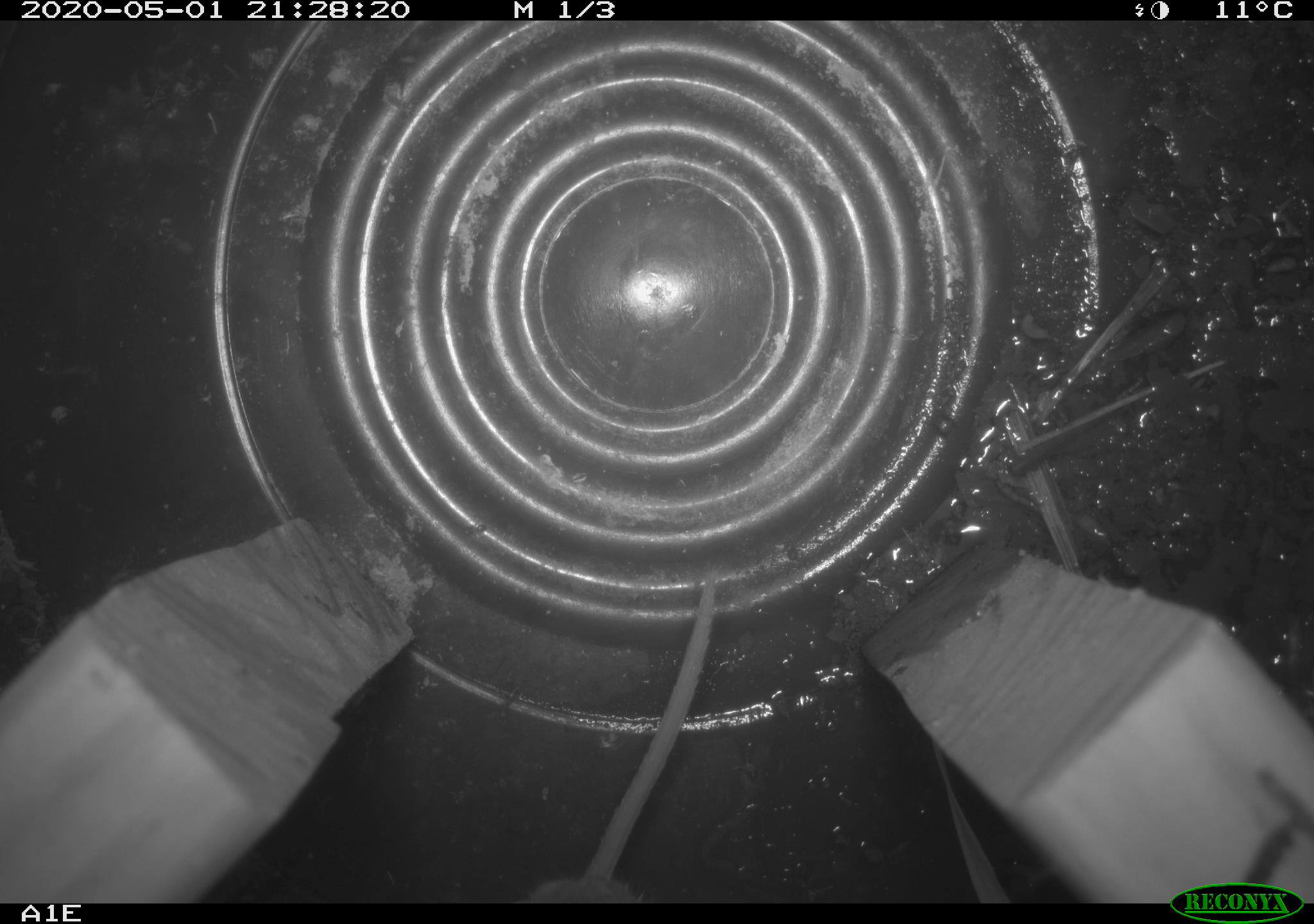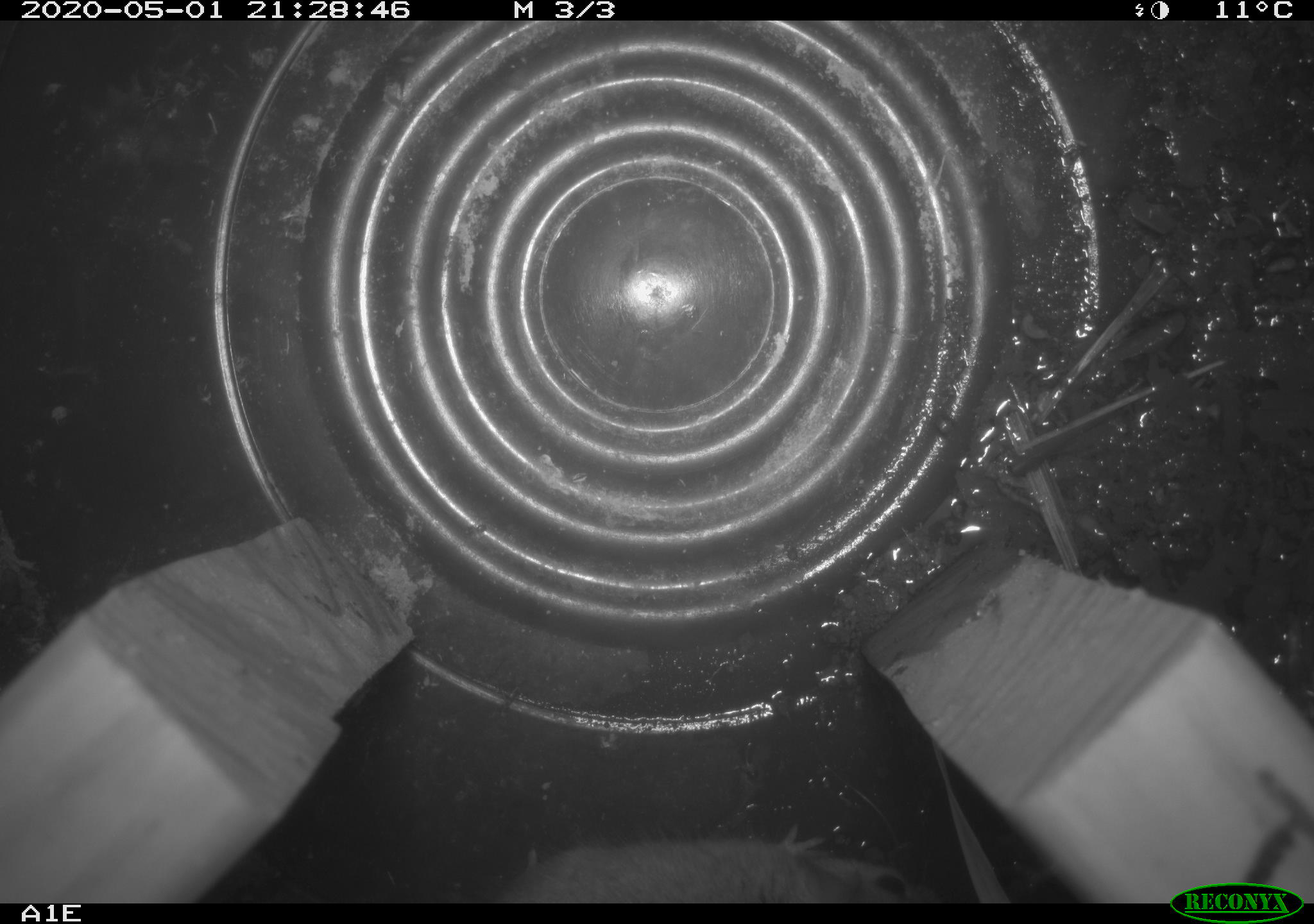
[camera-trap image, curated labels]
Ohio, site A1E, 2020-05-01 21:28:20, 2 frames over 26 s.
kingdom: Animalia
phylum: Chordata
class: Mammalia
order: Rodentia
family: Cricetidae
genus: Peromyscus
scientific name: Peromyscus leucopus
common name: white-footed mouse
White-footed mouse (Peromyscus leucopus).